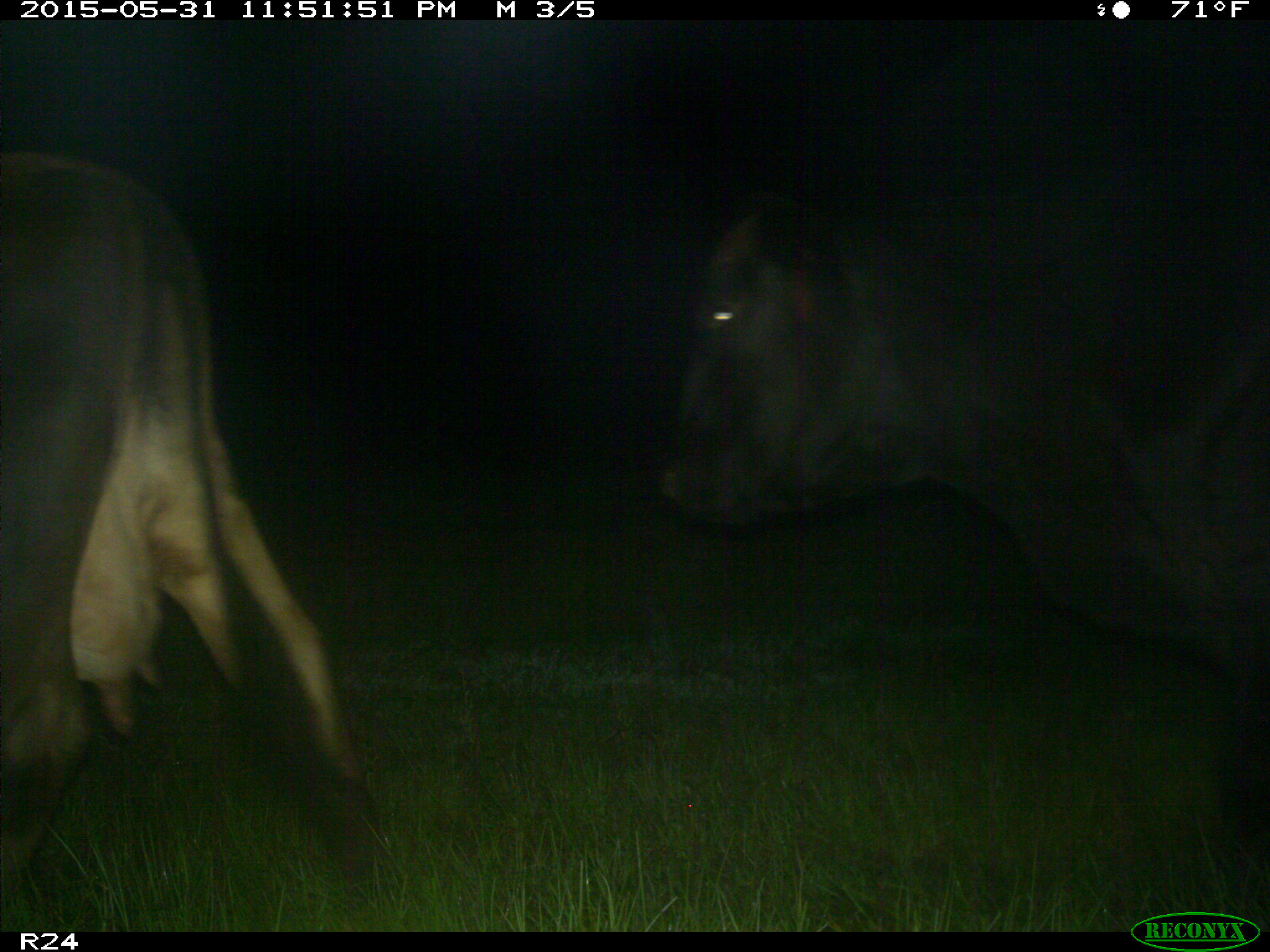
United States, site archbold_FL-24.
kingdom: Animalia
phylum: Chordata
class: Mammalia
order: Artiodactyla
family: Bovidae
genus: Bos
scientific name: Bos taurus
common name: domestic cow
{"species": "Bos taurus (domestic cow)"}